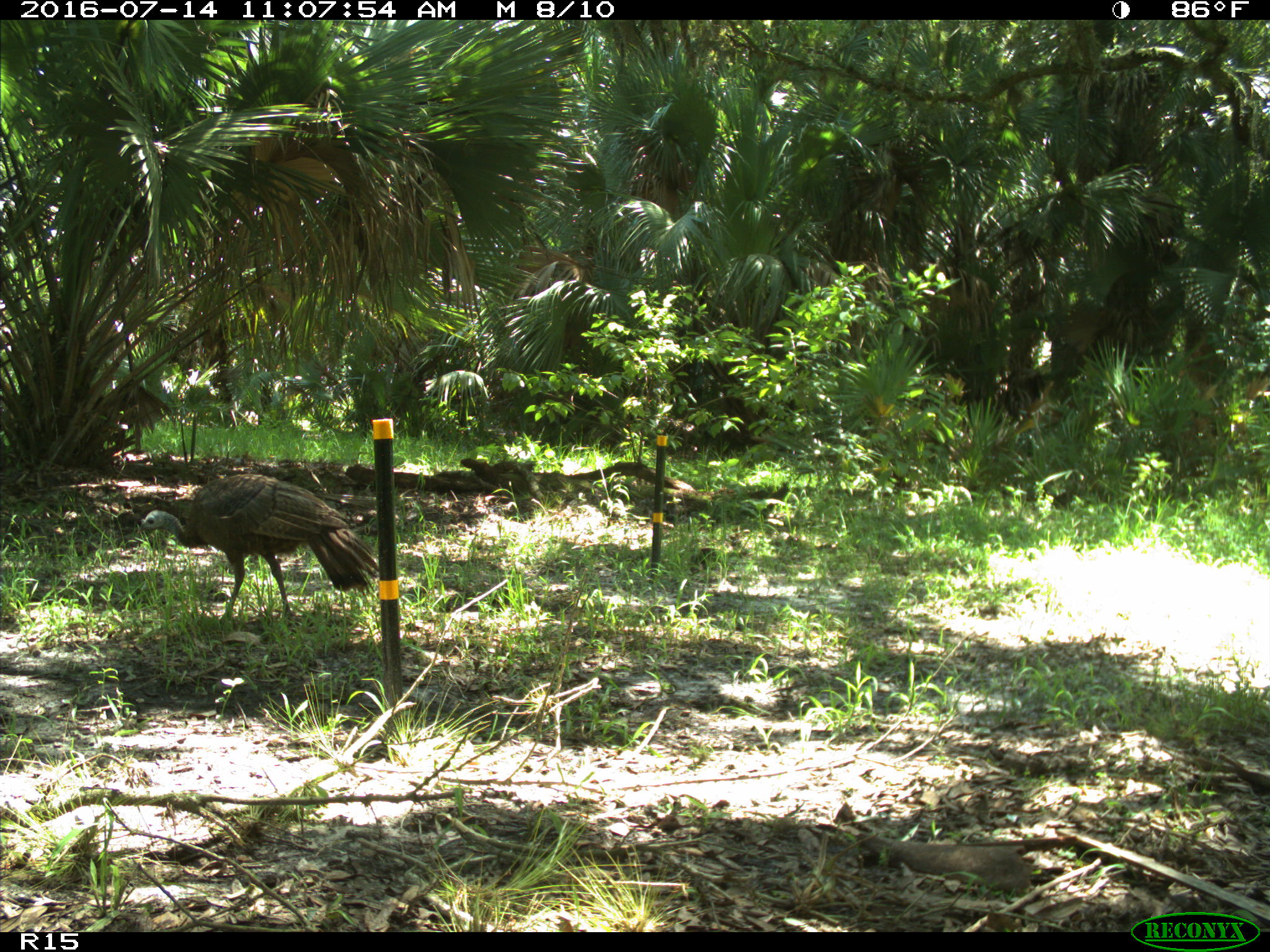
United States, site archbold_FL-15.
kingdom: Animalia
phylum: Chordata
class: Aves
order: Galliformes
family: Phasianidae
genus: Meleagris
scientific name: Meleagris gallopavo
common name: wild turkey